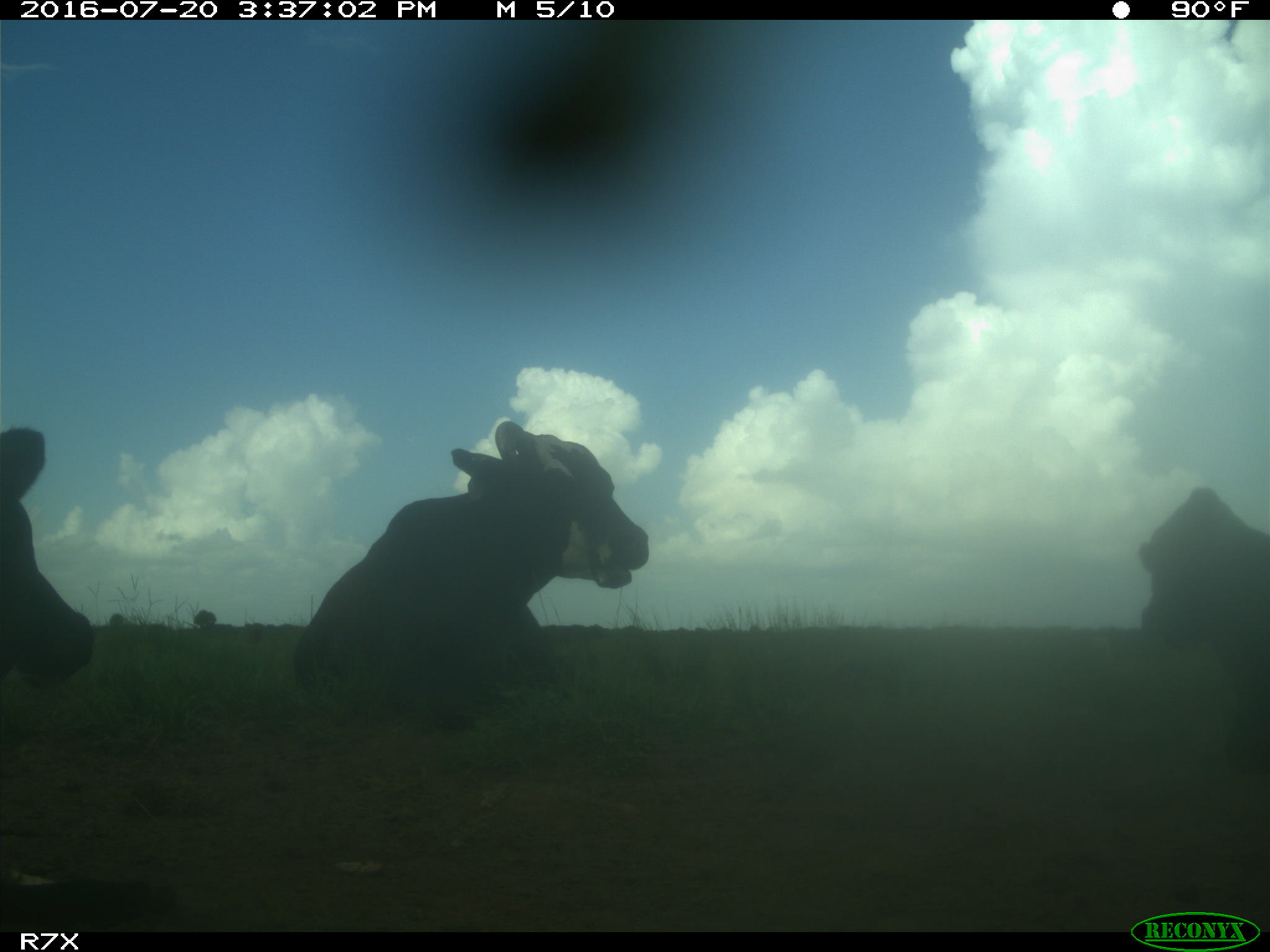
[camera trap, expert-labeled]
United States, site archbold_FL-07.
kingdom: Animalia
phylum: Chordata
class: Mammalia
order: Artiodactyla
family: Bovidae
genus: Bos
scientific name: Bos taurus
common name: domestic cow